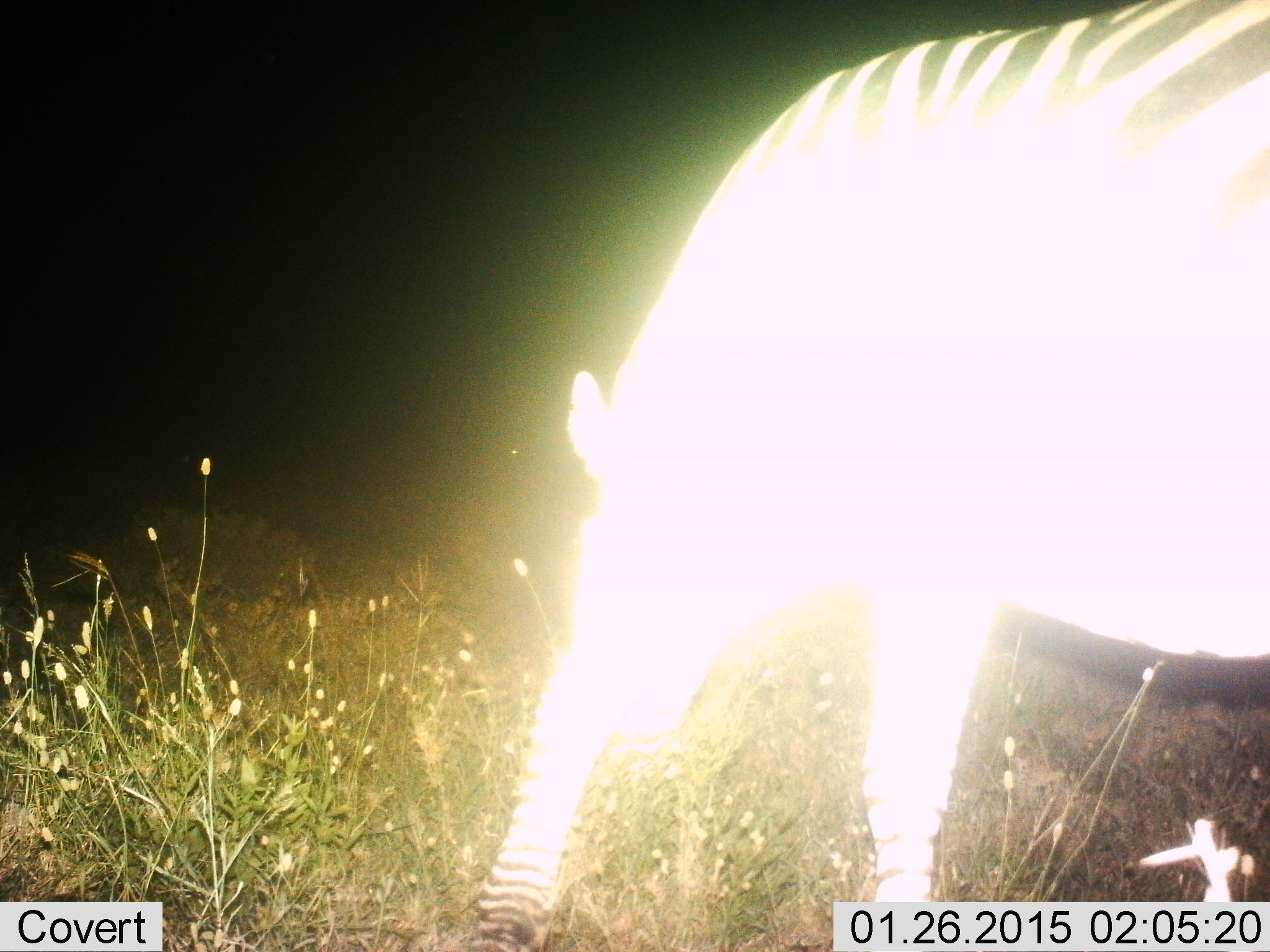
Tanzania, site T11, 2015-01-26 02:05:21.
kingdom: Animalia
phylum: Chordata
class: Mammalia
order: Perissodactyla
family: Equidae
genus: Equus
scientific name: Equus quagga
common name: plains zebra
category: zebra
Zebra (plains zebra) (Equus quagga), count 1. Behavior (volunteer vote fractions): standing 40%, resting 0%, moving 10%, interacting 0%. Young present (vote fraction): 0%. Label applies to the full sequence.